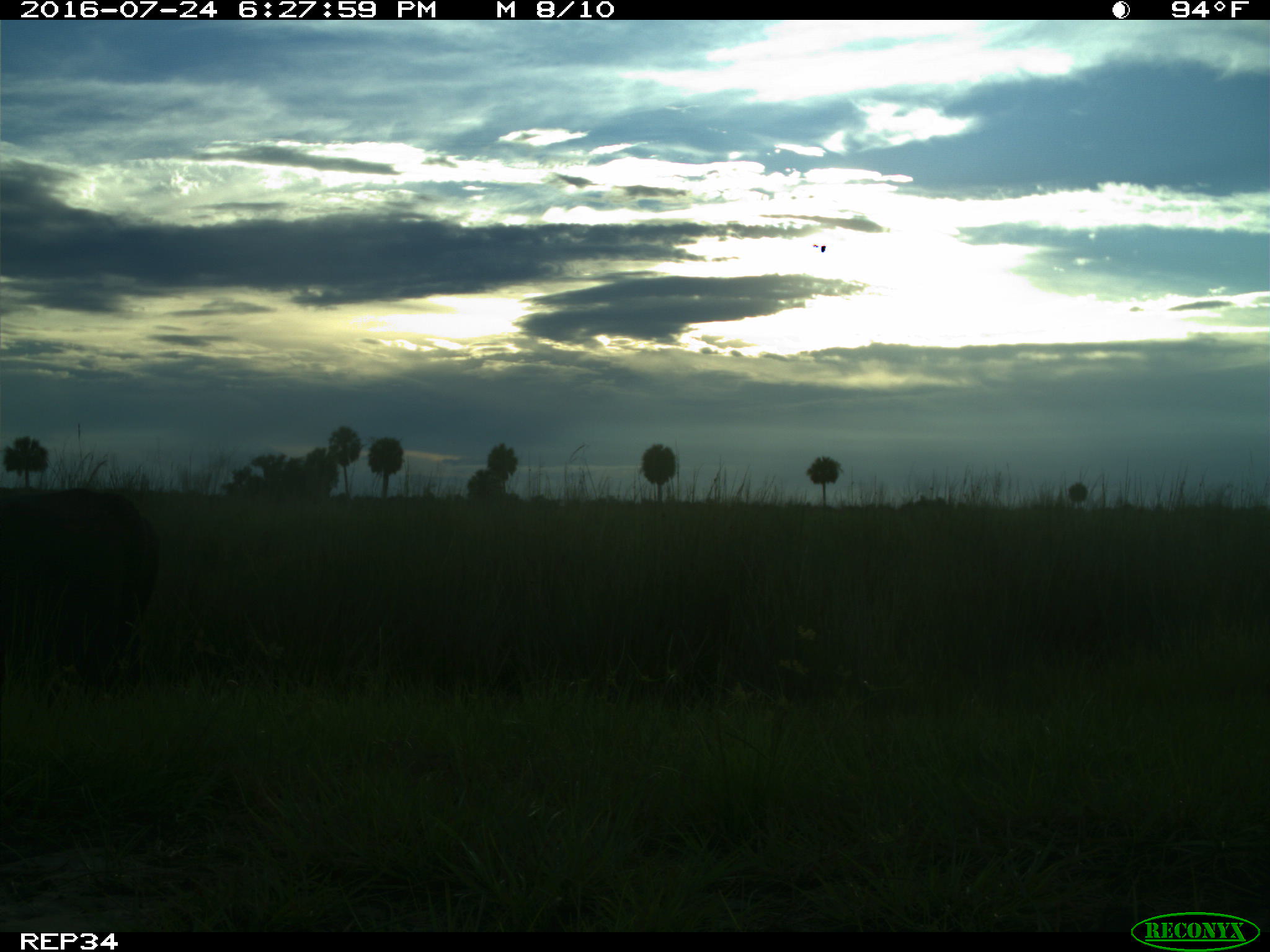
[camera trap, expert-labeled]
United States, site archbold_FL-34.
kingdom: Animalia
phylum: Chordata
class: Mammalia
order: Artiodactyla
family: Bovidae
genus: Bos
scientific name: Bos taurus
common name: domestic cow